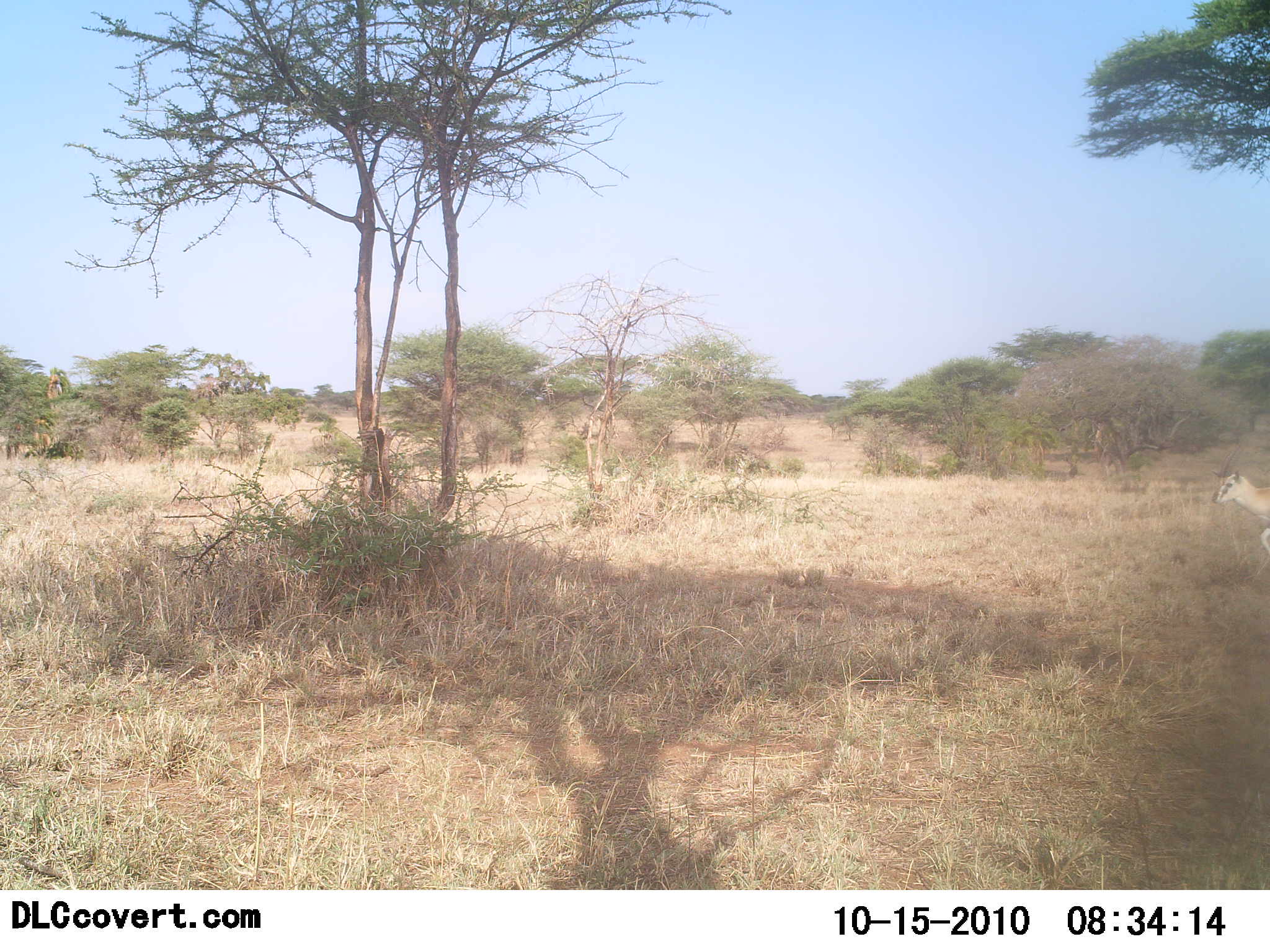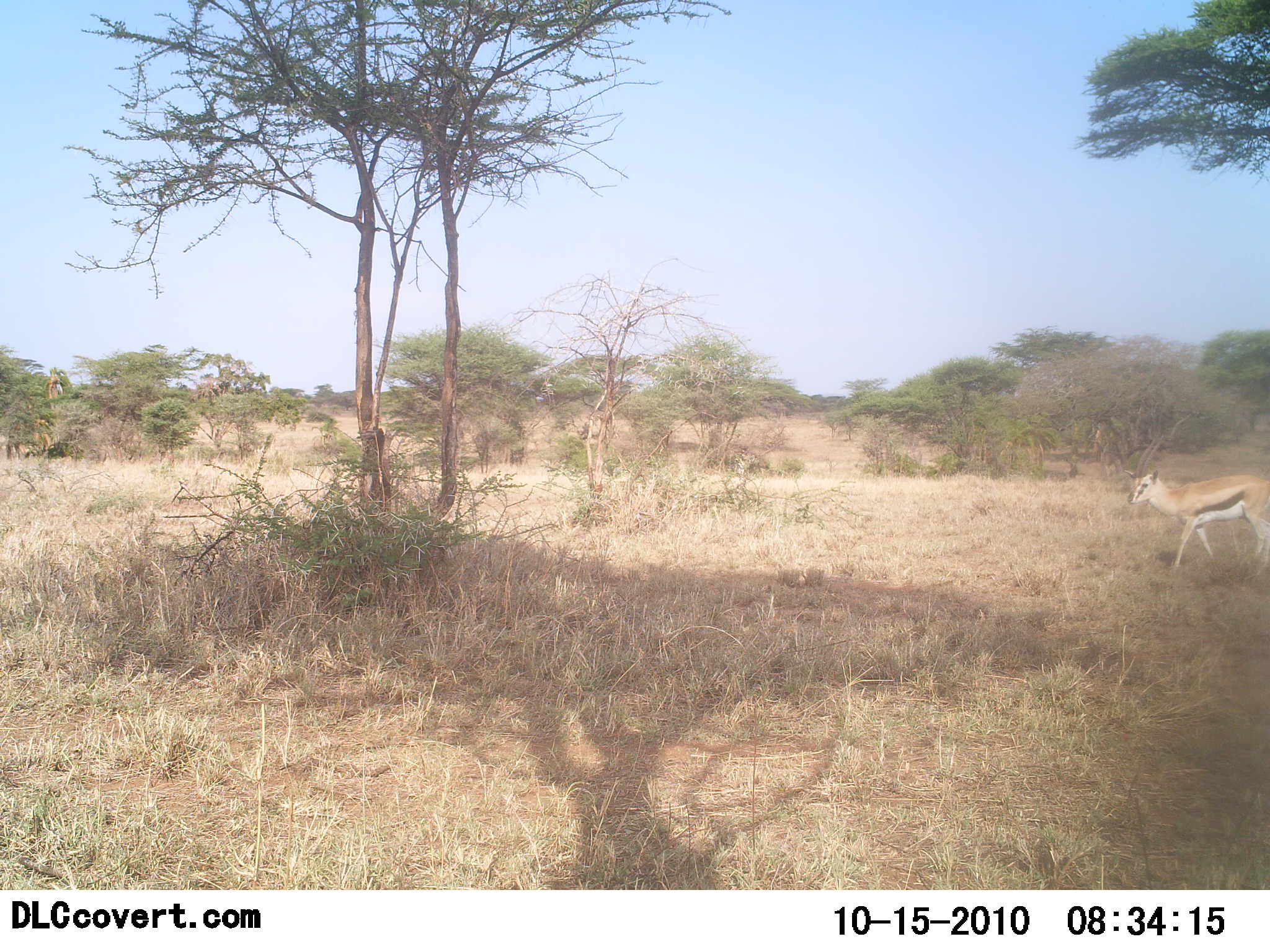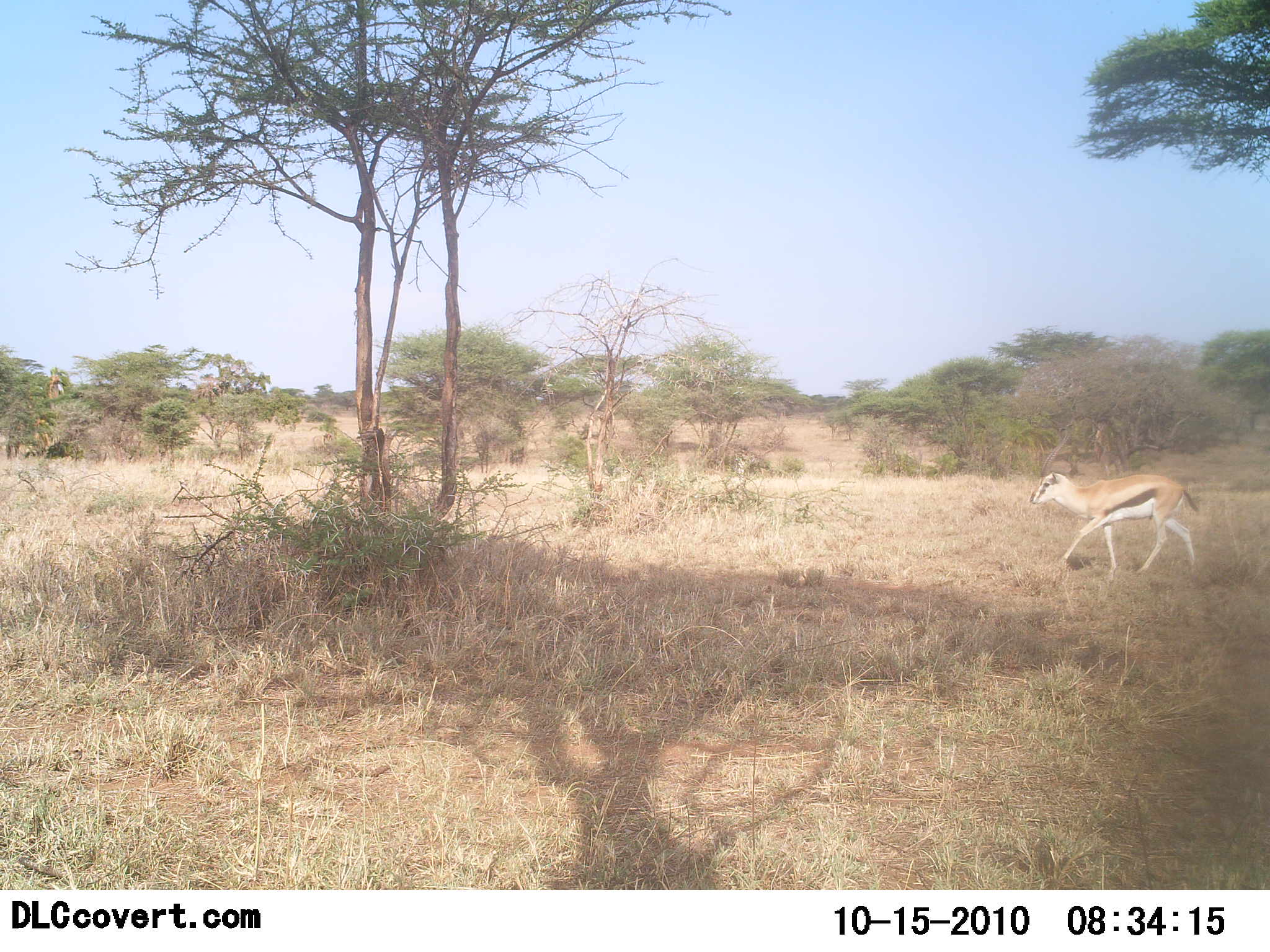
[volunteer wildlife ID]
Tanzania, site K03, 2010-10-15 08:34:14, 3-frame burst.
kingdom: Animalia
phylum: Chordata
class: Mammalia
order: Artiodactyla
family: Bovidae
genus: Eudorcas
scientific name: Eudorcas thomsonii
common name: thomson's gazelle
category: gazellethomsons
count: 1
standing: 6%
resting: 0%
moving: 100%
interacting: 0%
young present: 0%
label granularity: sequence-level